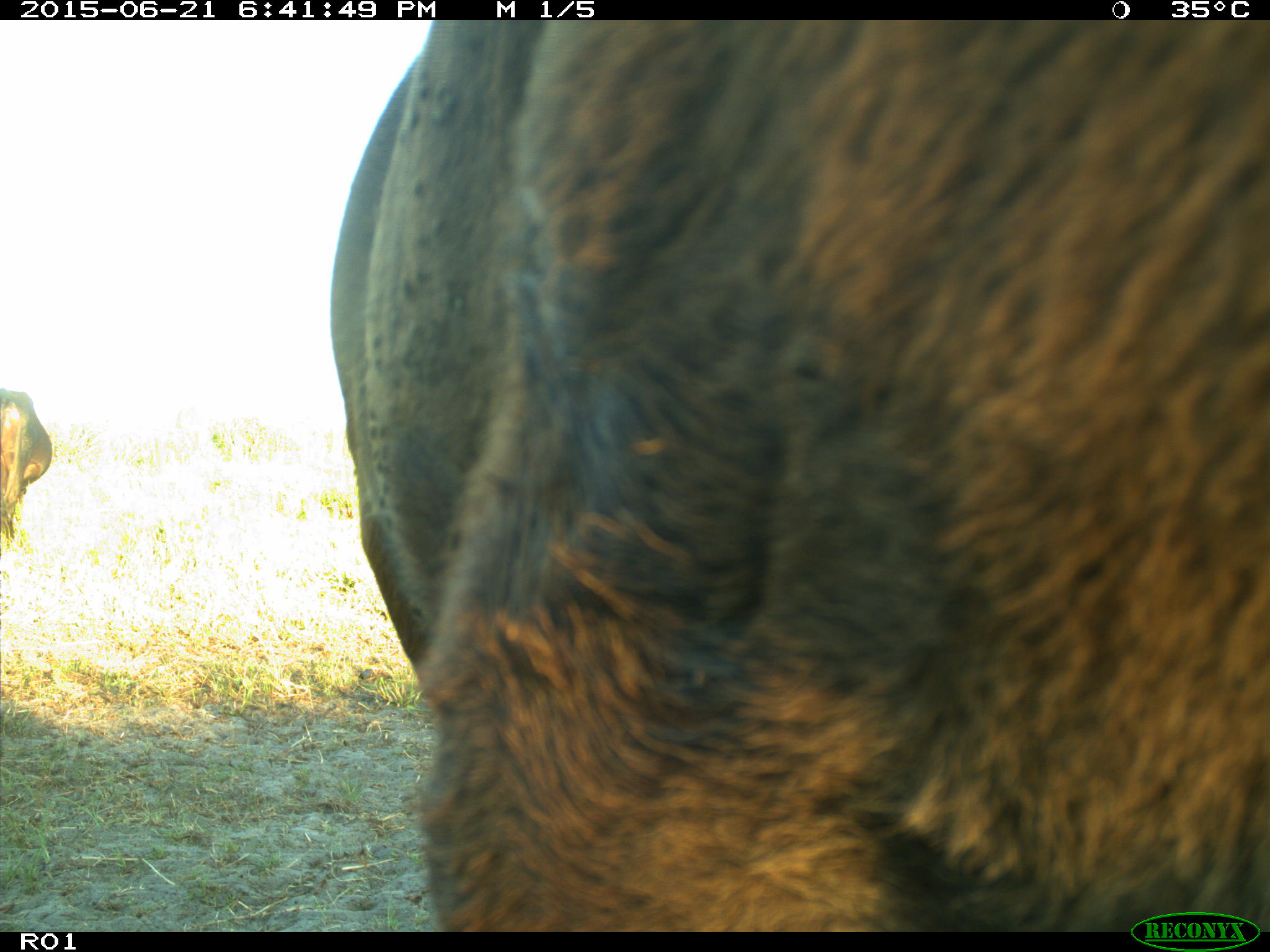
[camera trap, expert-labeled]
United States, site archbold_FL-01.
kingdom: Animalia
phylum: Chordata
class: Mammalia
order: Artiodactyla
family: Bovidae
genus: Bos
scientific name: Bos taurus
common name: domestic cow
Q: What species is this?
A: Bos taurus (domestic cow).